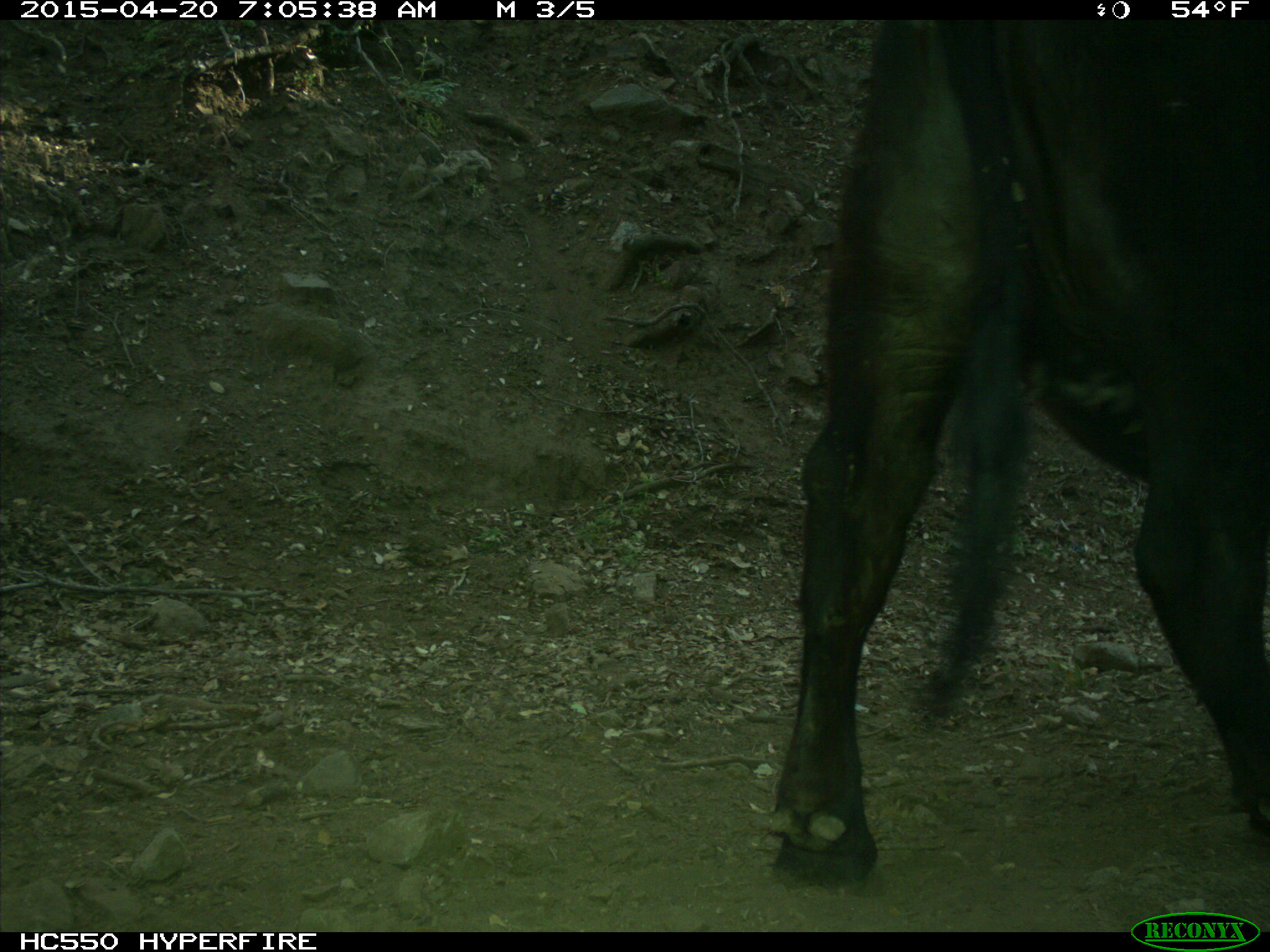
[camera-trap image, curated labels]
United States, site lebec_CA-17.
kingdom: Animalia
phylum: Chordata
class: Mammalia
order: Artiodactyla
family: Bovidae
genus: Bos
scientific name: Bos taurus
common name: domestic cow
Bos taurus (domestic cow).